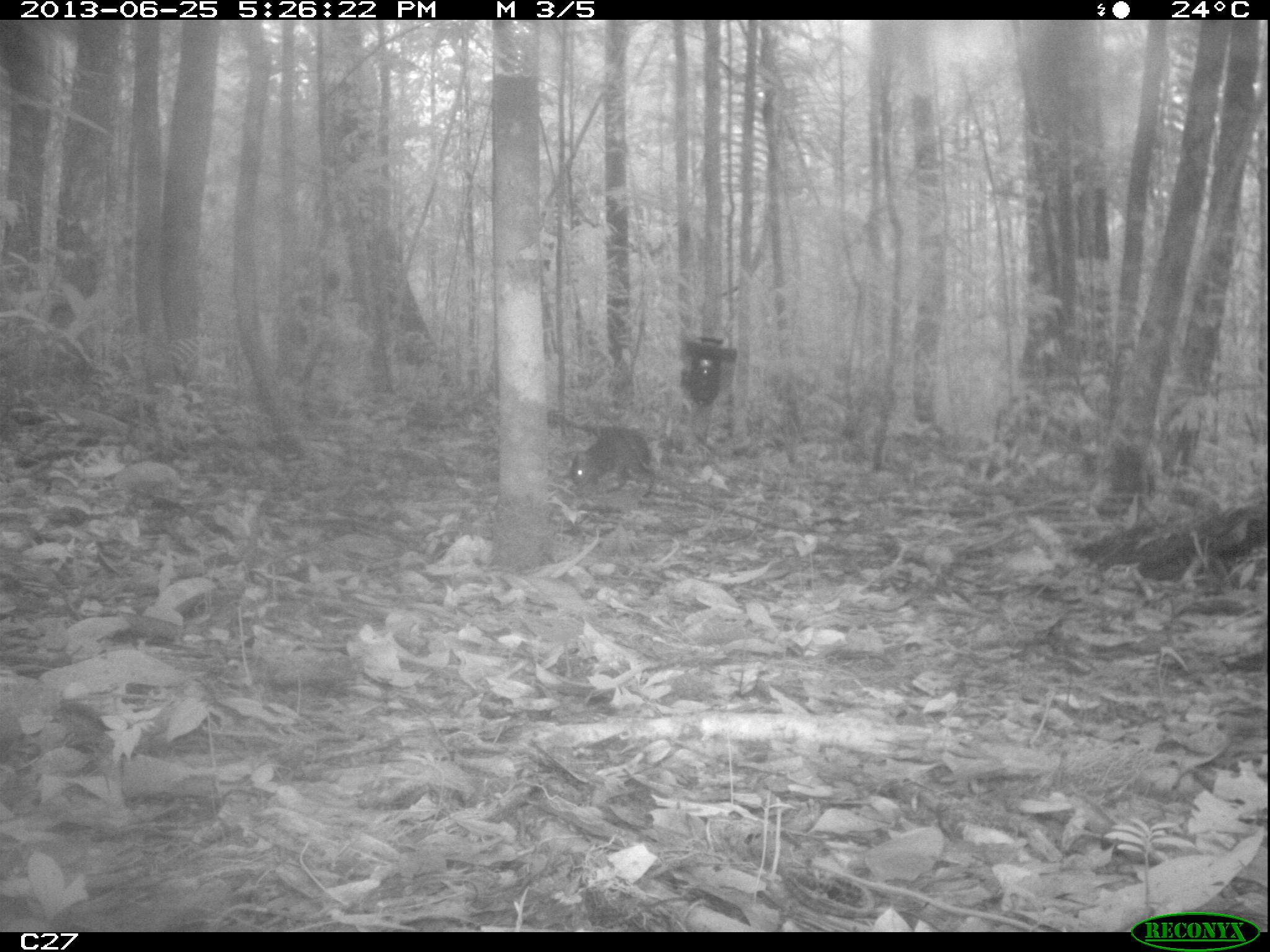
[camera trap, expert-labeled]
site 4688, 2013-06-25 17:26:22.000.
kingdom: Animalia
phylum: Chordata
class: Mammalia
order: Rodentia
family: Dasyproctidae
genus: Myoprocta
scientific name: Myoprocta pratti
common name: green acouchi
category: myoprocta pratii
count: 1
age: adult